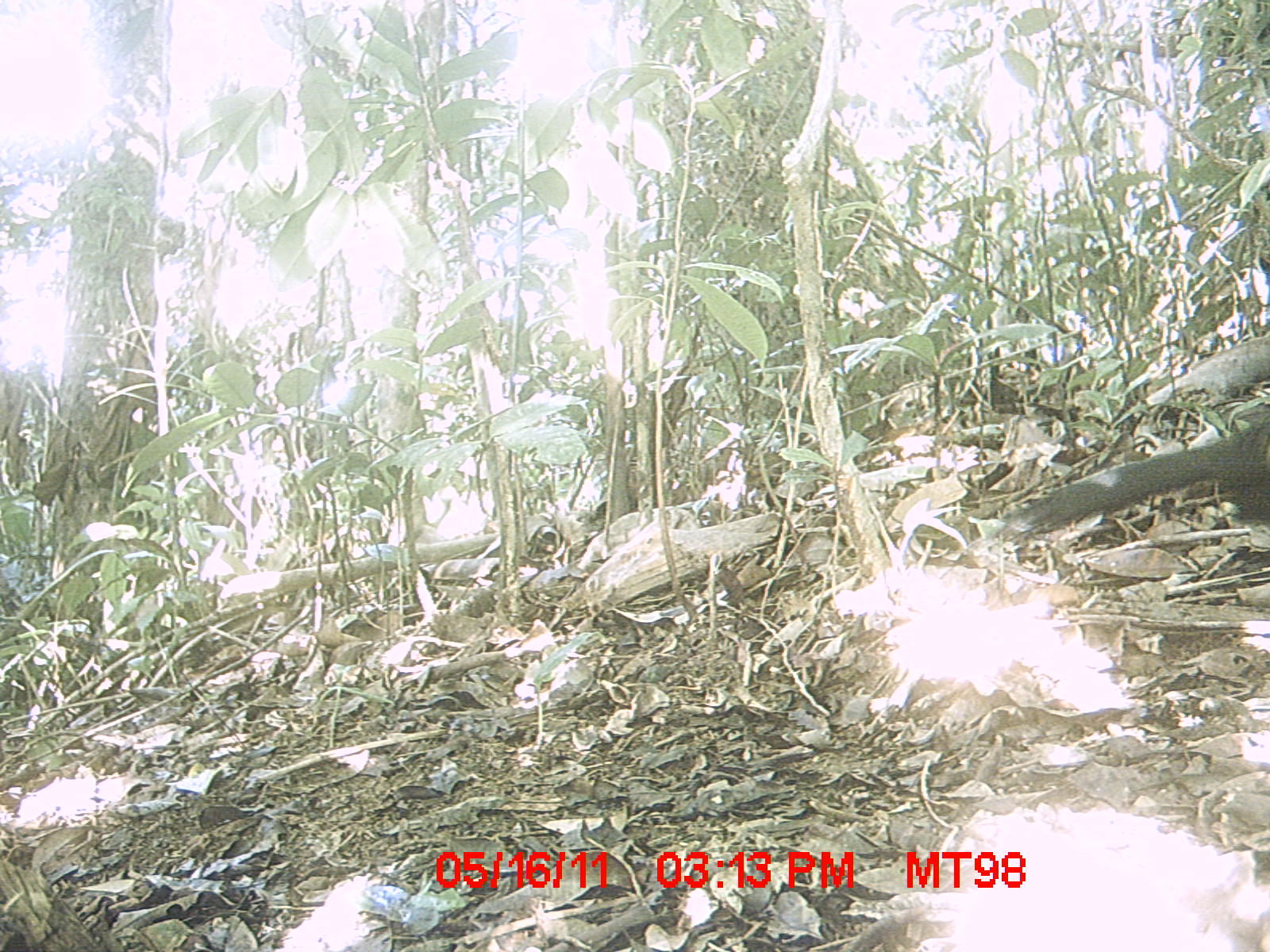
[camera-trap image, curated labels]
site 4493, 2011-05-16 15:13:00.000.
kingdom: Animalia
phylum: Chordata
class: Aves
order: Cuculiformes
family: Cuculidae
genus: Coua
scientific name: Coua serriana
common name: red-breasted coua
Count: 1.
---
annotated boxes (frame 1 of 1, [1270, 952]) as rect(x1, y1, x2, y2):
coua serriana: rect(996, 408, 1270, 539)